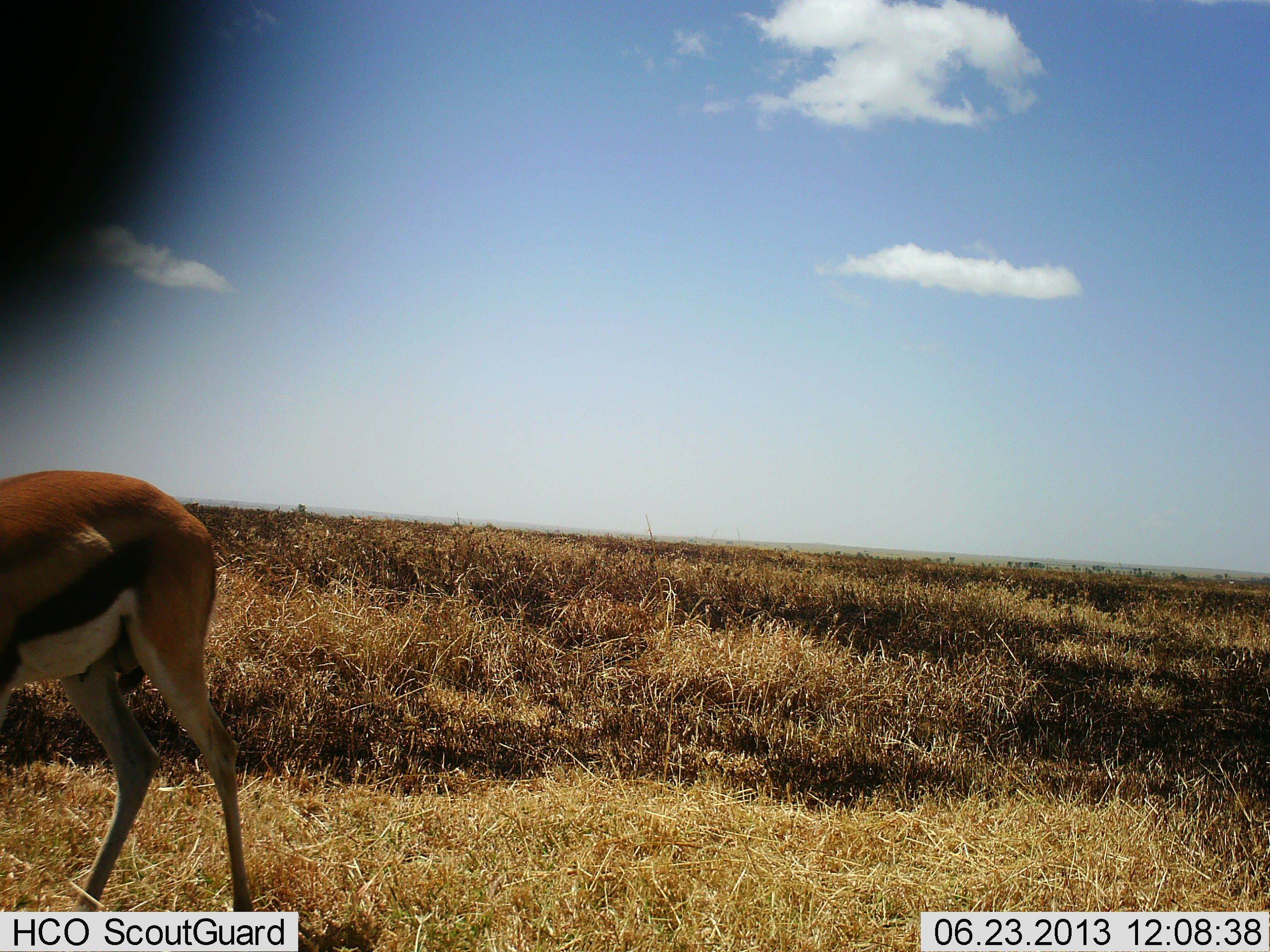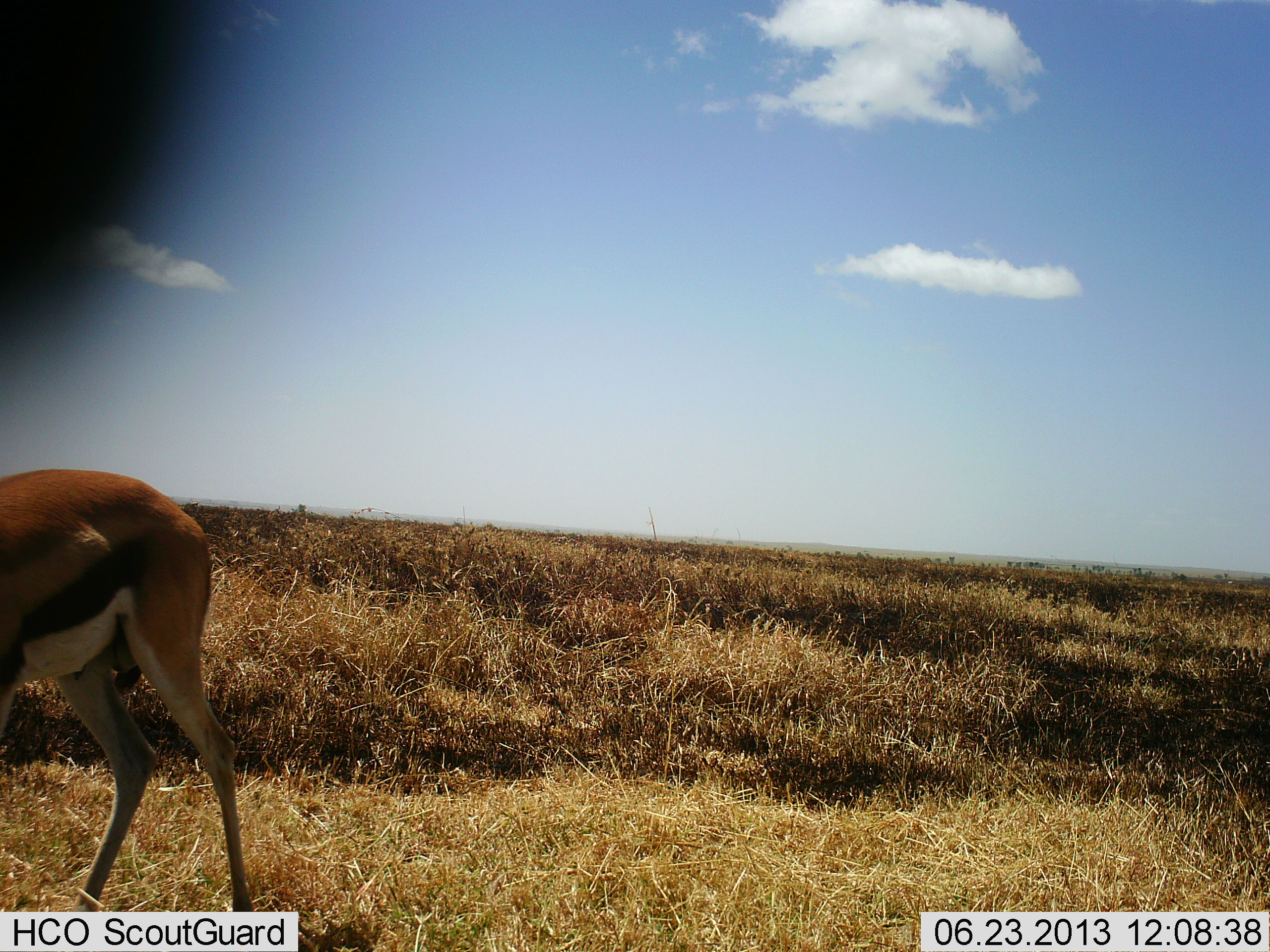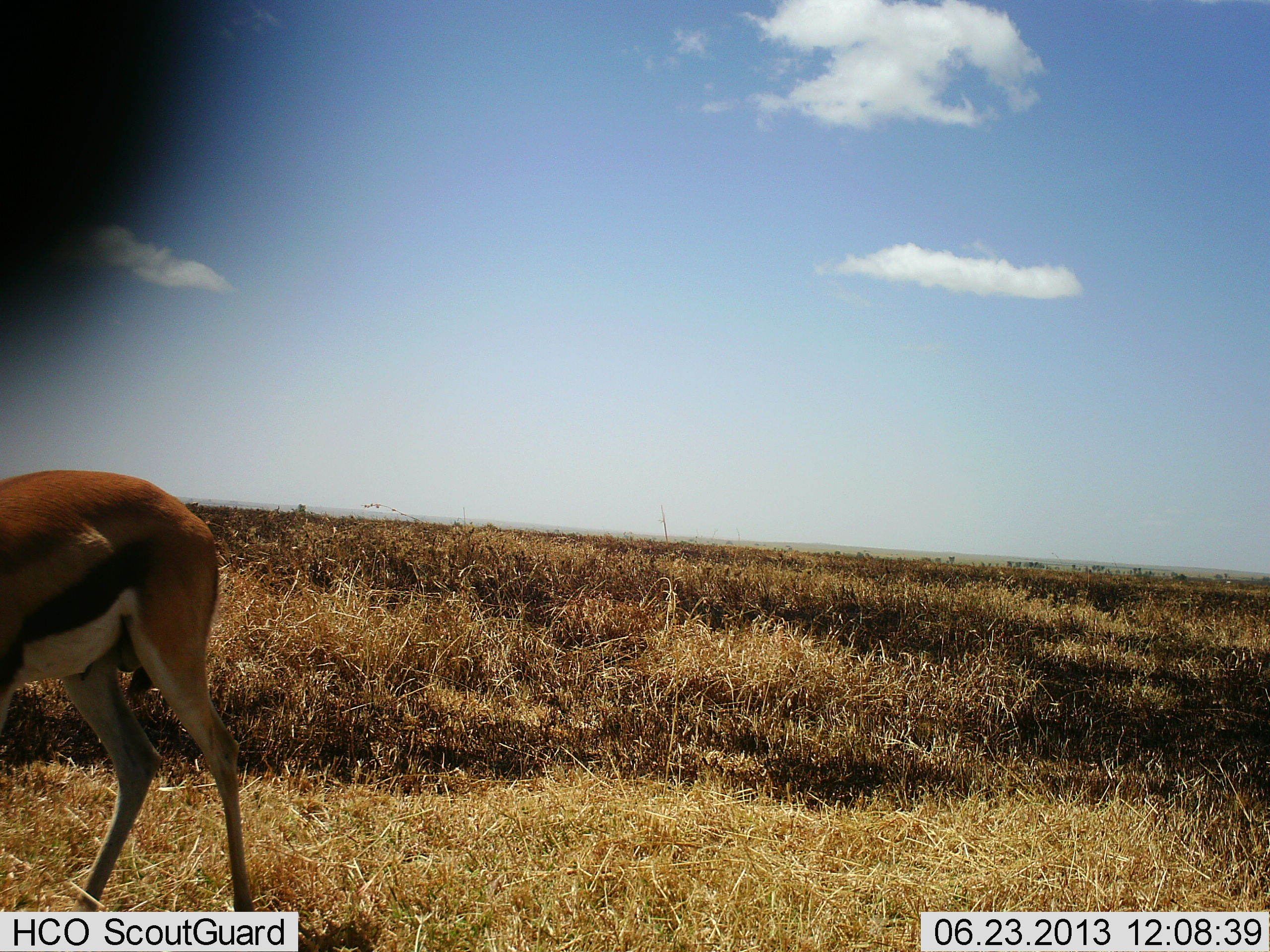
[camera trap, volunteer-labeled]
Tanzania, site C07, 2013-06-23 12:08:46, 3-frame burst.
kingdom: Animalia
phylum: Chordata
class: Mammalia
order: Artiodactyla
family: Bovidae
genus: Eudorcas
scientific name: Eudorcas thomsonii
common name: thomson's gazelle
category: gazellethomsons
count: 1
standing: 70%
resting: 0%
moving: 0%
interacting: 0%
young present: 0%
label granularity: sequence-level